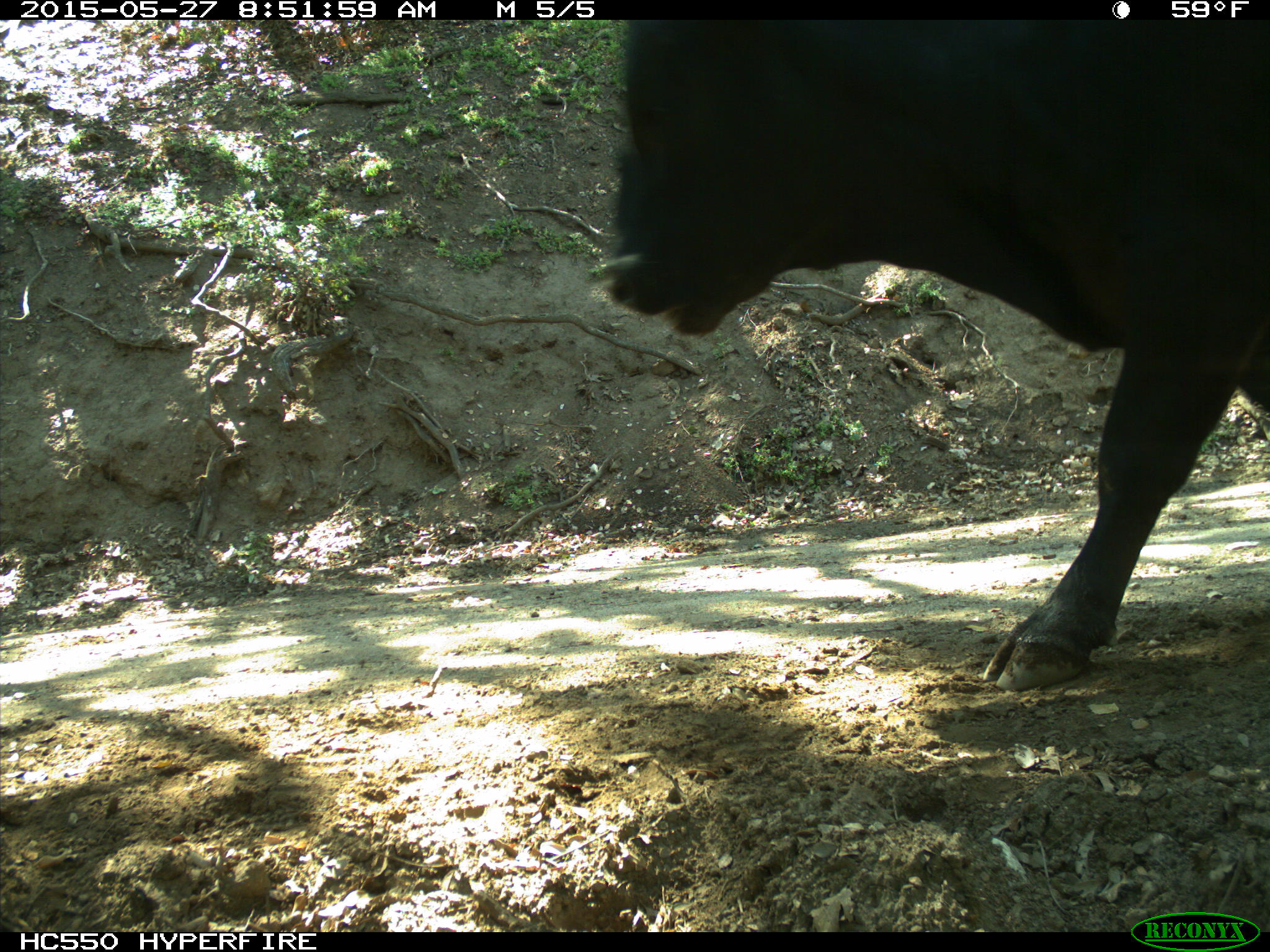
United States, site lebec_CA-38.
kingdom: Animalia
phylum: Chordata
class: Mammalia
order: Artiodactyla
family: Bovidae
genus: Bos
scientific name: Bos taurus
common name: domestic cow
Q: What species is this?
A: Bos taurus (domestic cow).